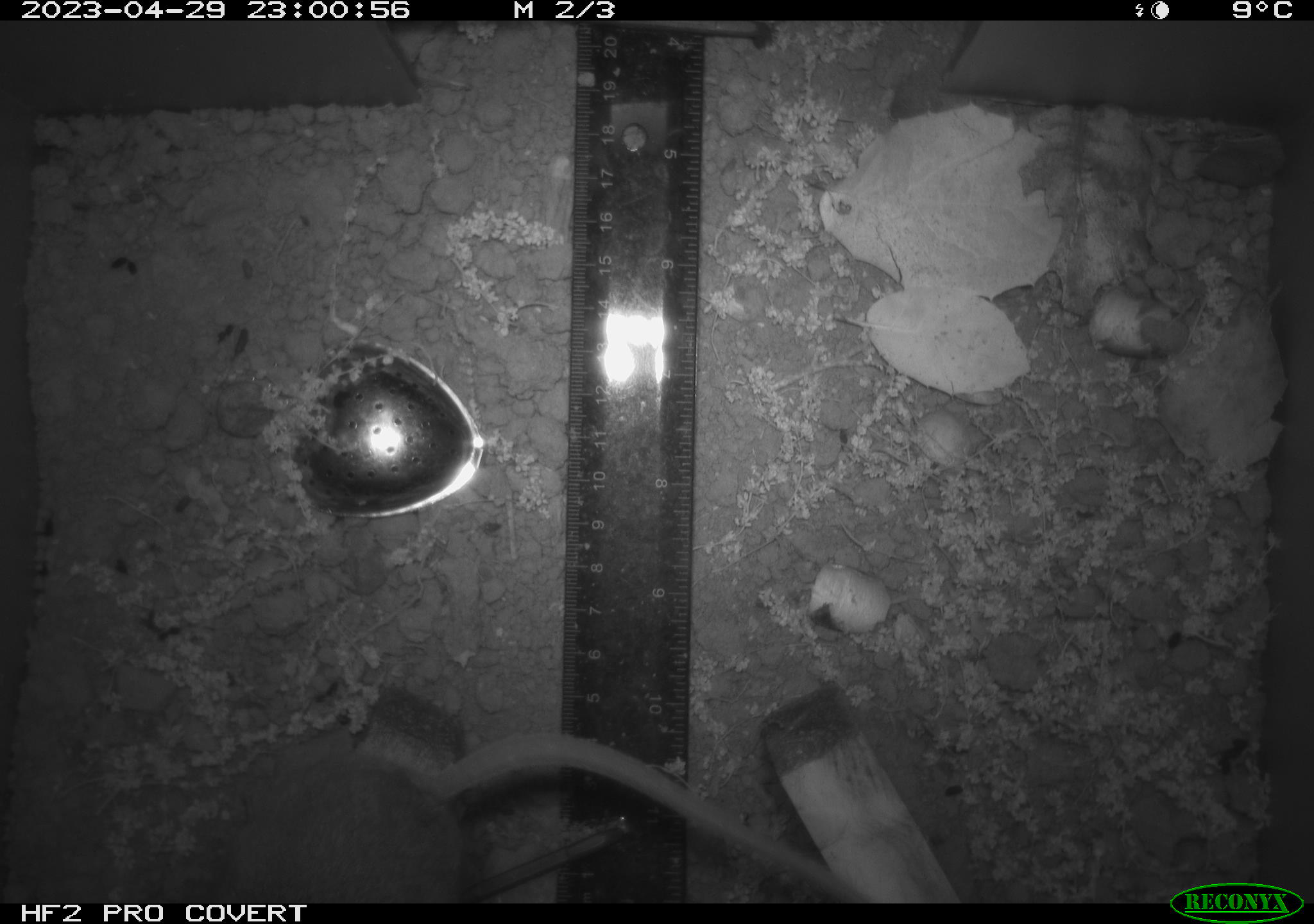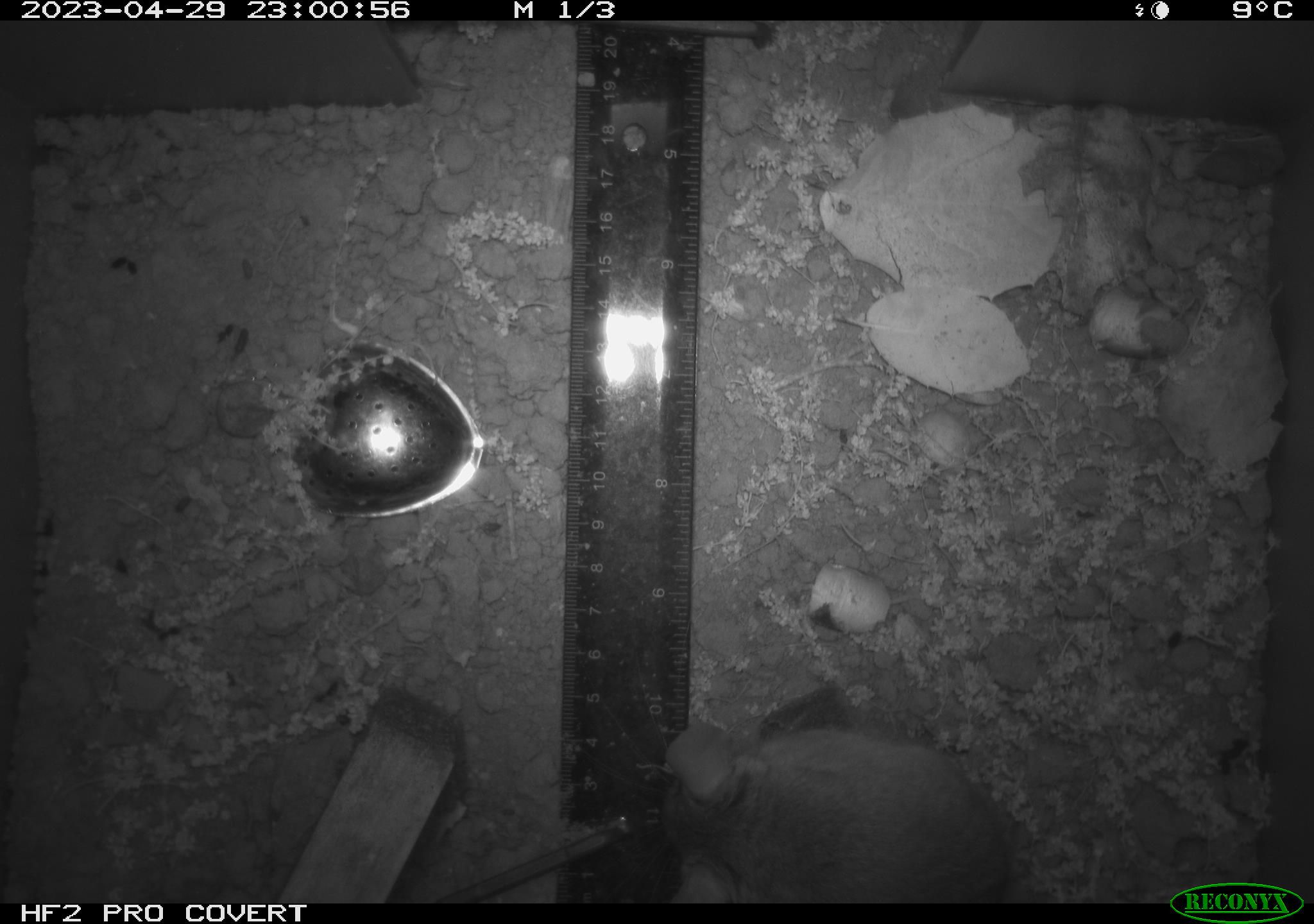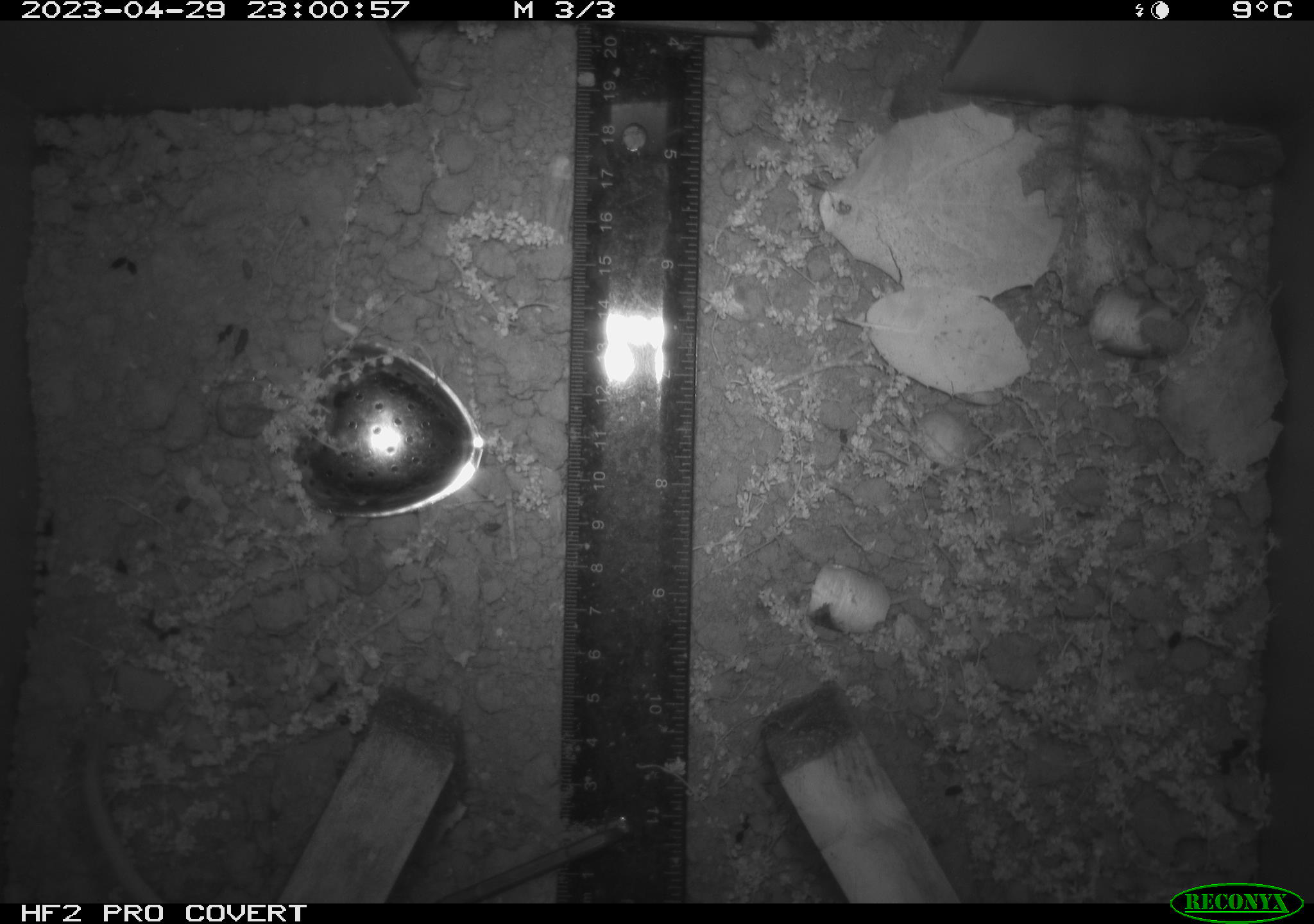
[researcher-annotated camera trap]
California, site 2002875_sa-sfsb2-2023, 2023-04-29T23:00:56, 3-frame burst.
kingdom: Animalia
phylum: Chordata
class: Mammalia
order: Rodentia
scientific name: Rodentia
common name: mouse species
Mouse species (Rodentia).